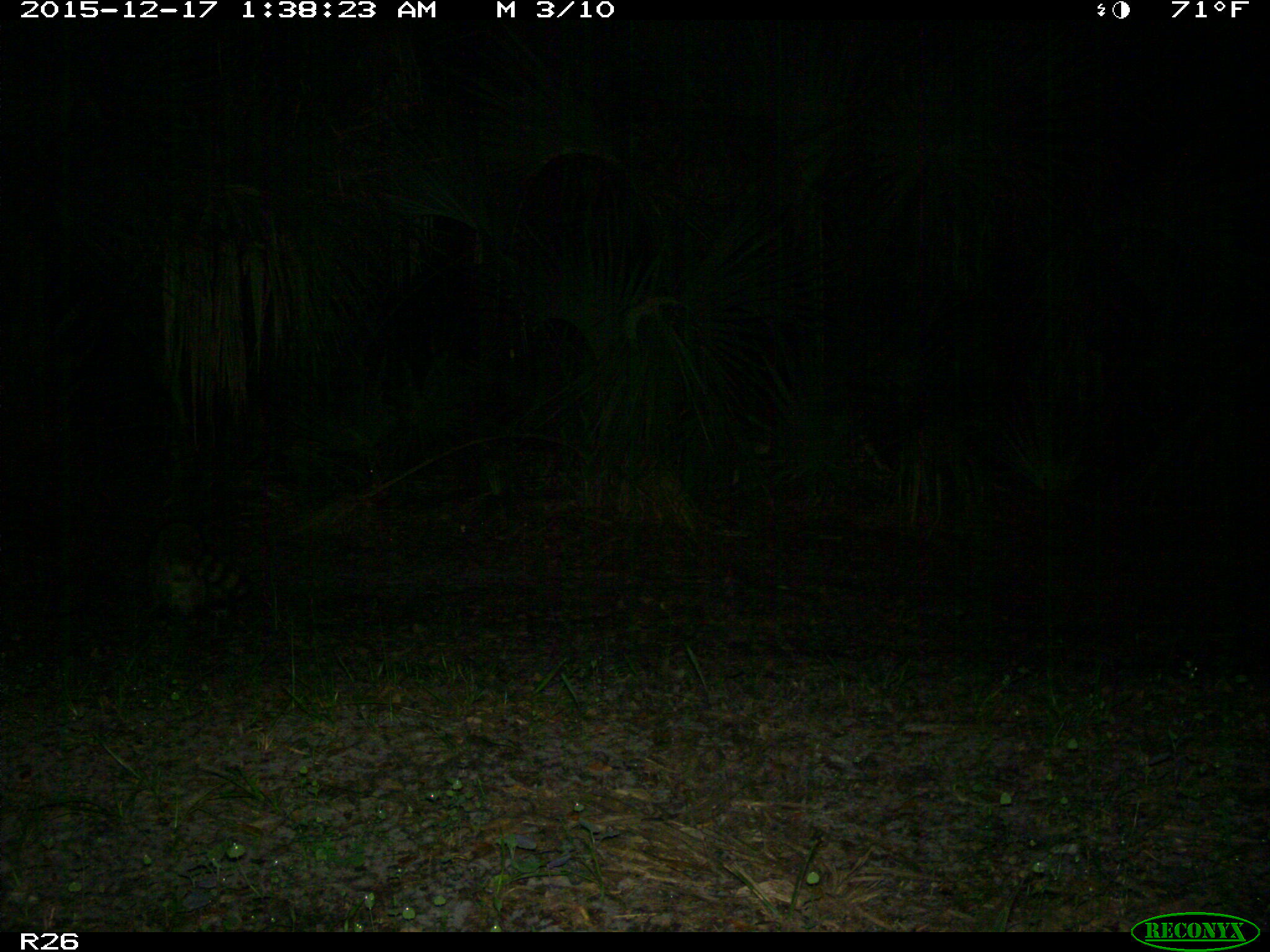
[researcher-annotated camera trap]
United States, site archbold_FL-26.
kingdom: Animalia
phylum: Chordata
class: Mammalia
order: Carnivora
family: Procyonidae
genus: Procyon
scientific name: Procyon lotor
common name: common raccoon